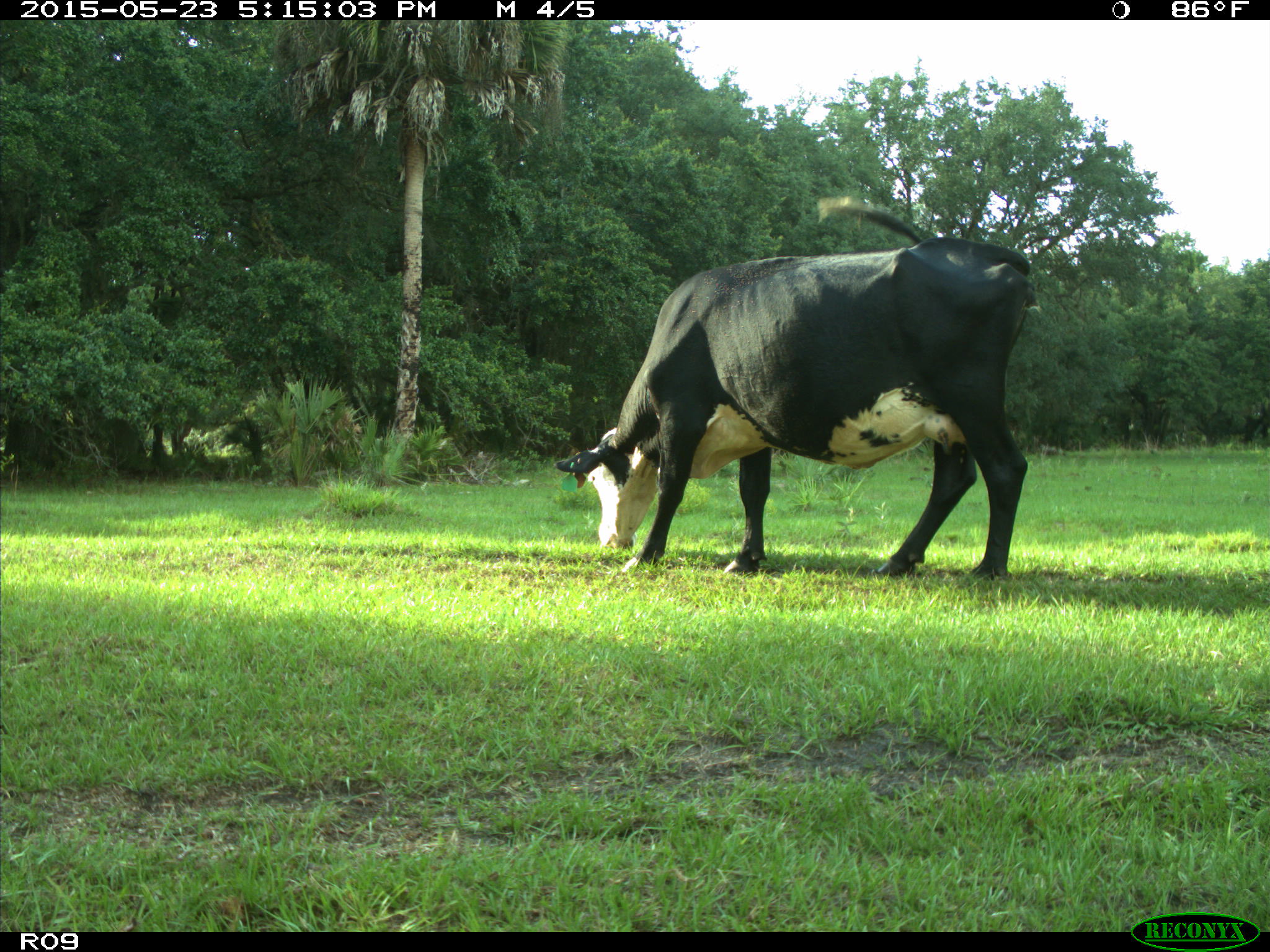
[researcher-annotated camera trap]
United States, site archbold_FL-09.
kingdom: Animalia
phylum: Chordata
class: Mammalia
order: Artiodactyla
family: Bovidae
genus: Bos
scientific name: Bos taurus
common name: domestic cow